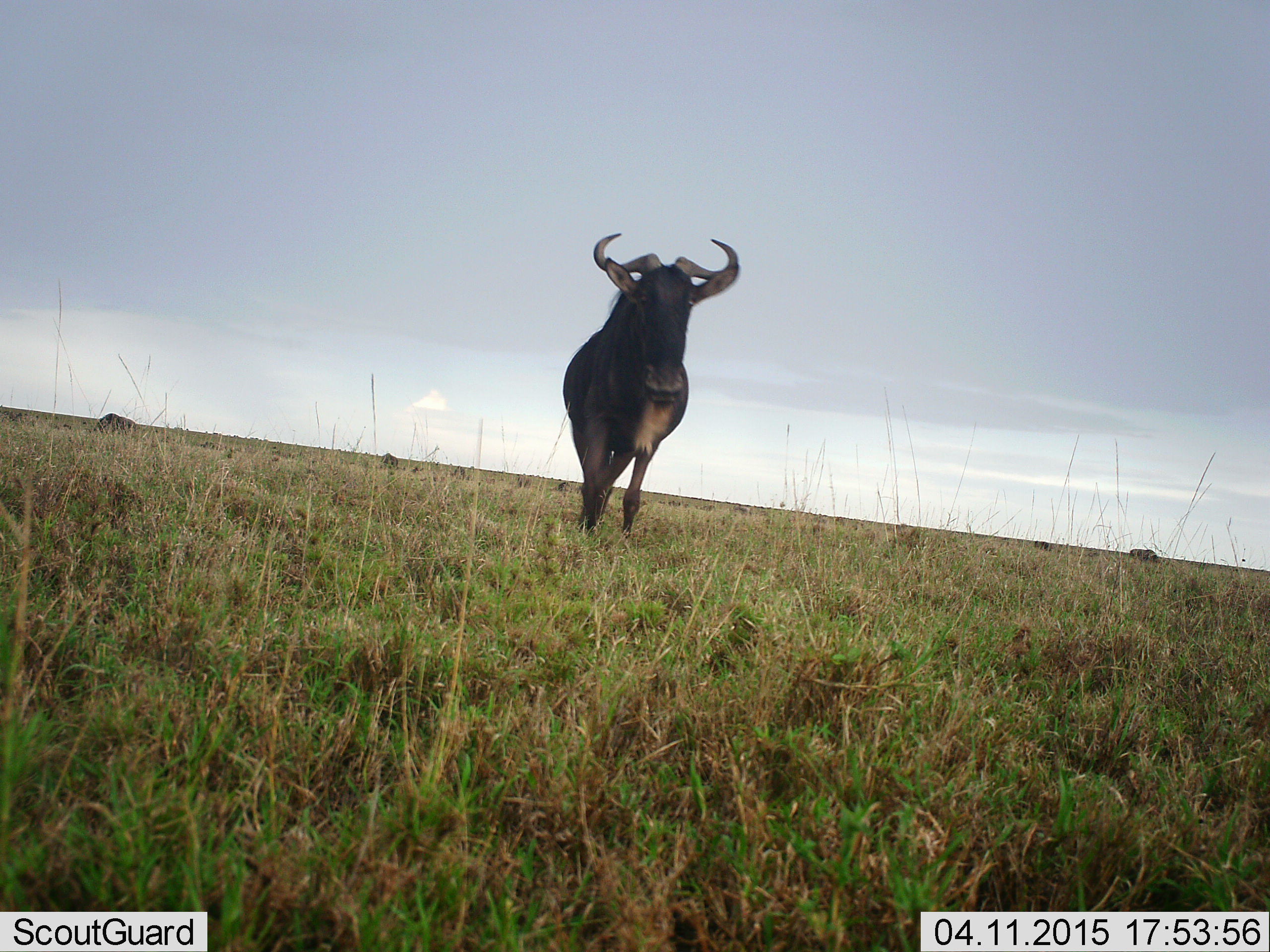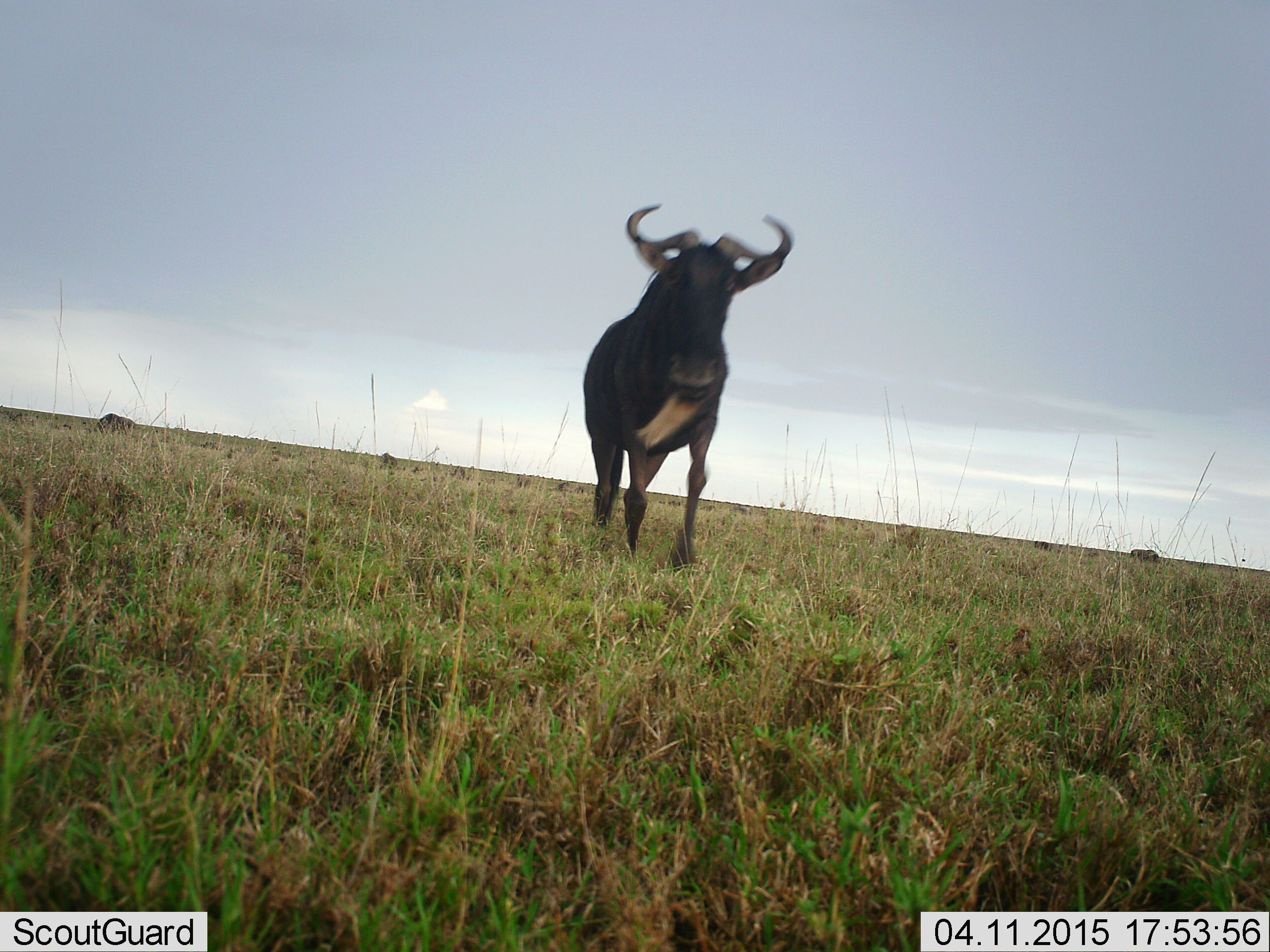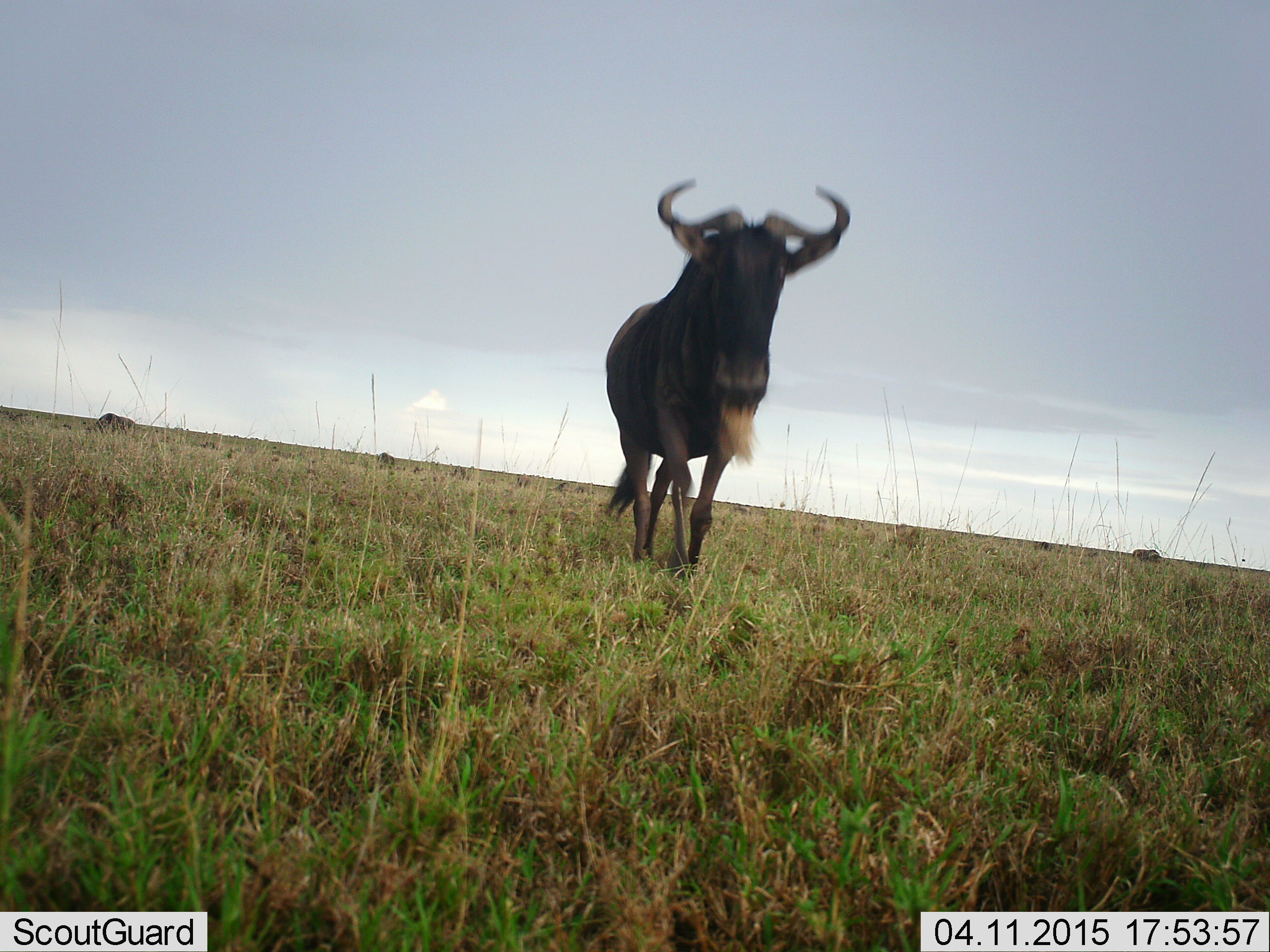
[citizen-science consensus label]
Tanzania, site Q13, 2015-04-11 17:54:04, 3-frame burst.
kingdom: Animalia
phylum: Chordata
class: Mammalia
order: Artiodactyla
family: Bovidae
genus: Connochaetes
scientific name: Connochaetes taurinus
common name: blue wildebeest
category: wildebeest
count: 1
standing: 10%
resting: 0%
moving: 100%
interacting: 0%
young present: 0%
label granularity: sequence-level